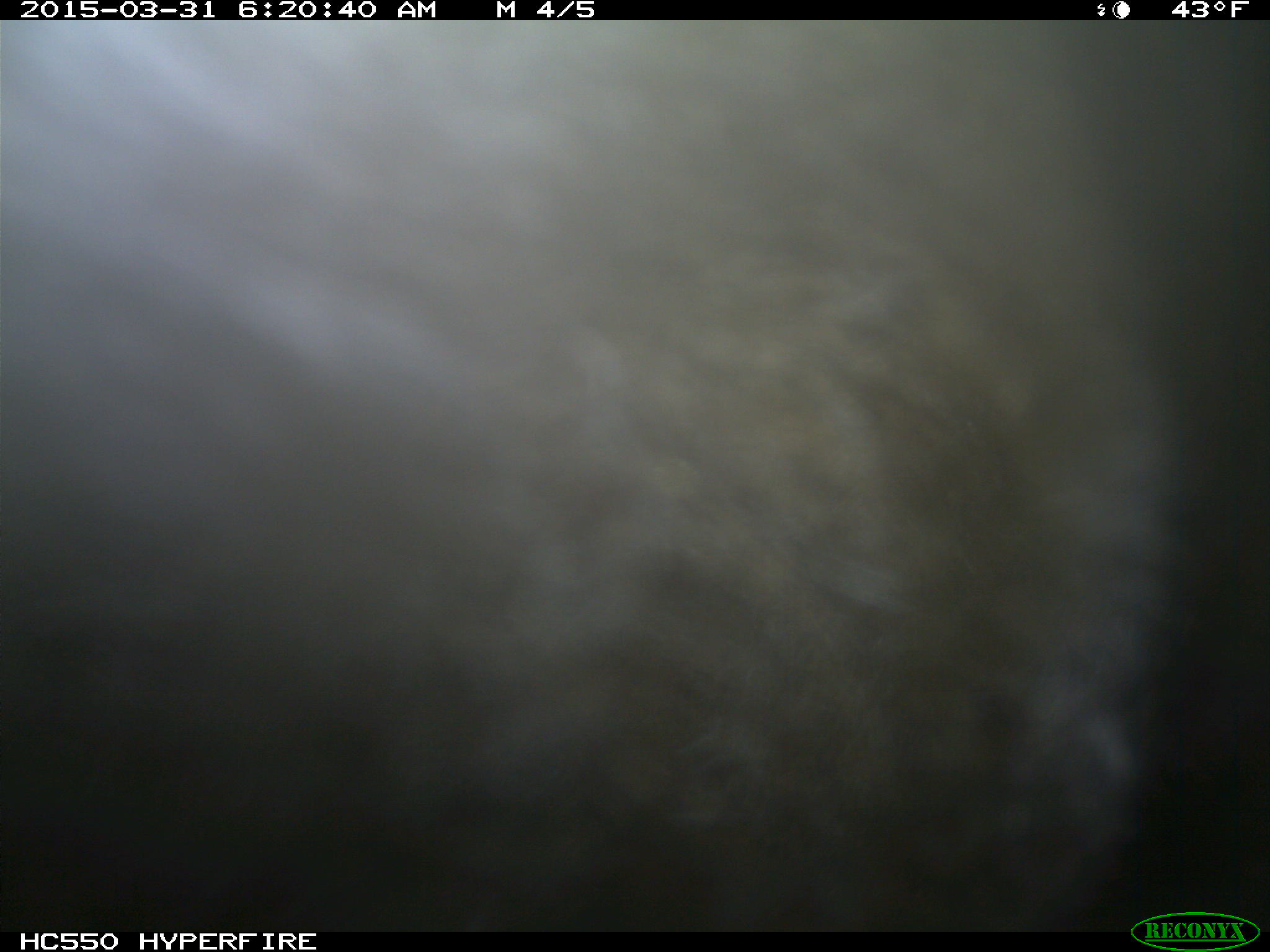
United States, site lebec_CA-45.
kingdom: Animalia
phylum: Chordata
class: Mammalia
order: Artiodactyla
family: Bovidae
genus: Bos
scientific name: Bos taurus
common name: domestic cow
Bos taurus (domestic cow).